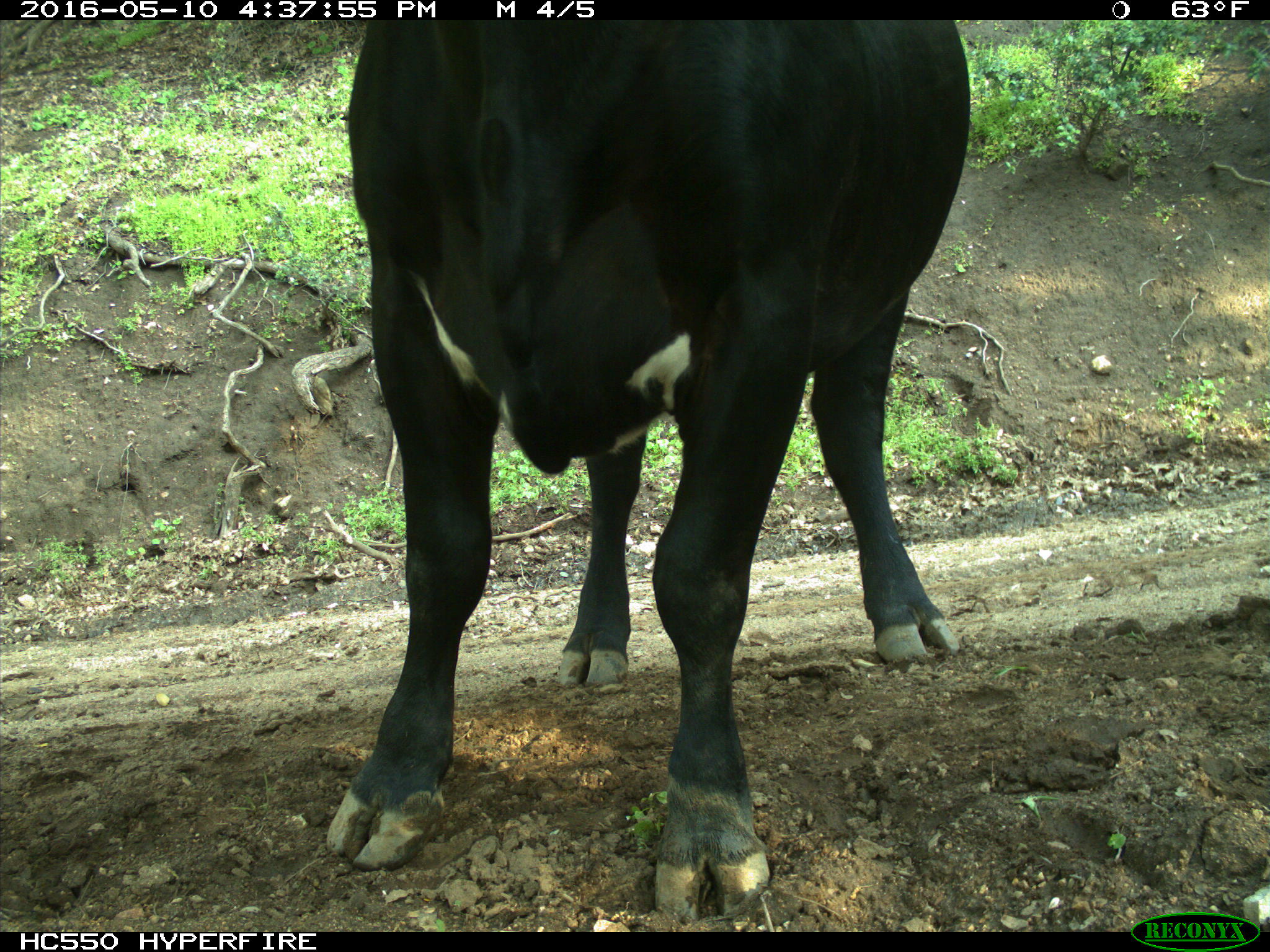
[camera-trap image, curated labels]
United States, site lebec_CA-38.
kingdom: Animalia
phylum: Chordata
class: Mammalia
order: Artiodactyla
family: Bovidae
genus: Bos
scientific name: Bos taurus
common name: domestic cow